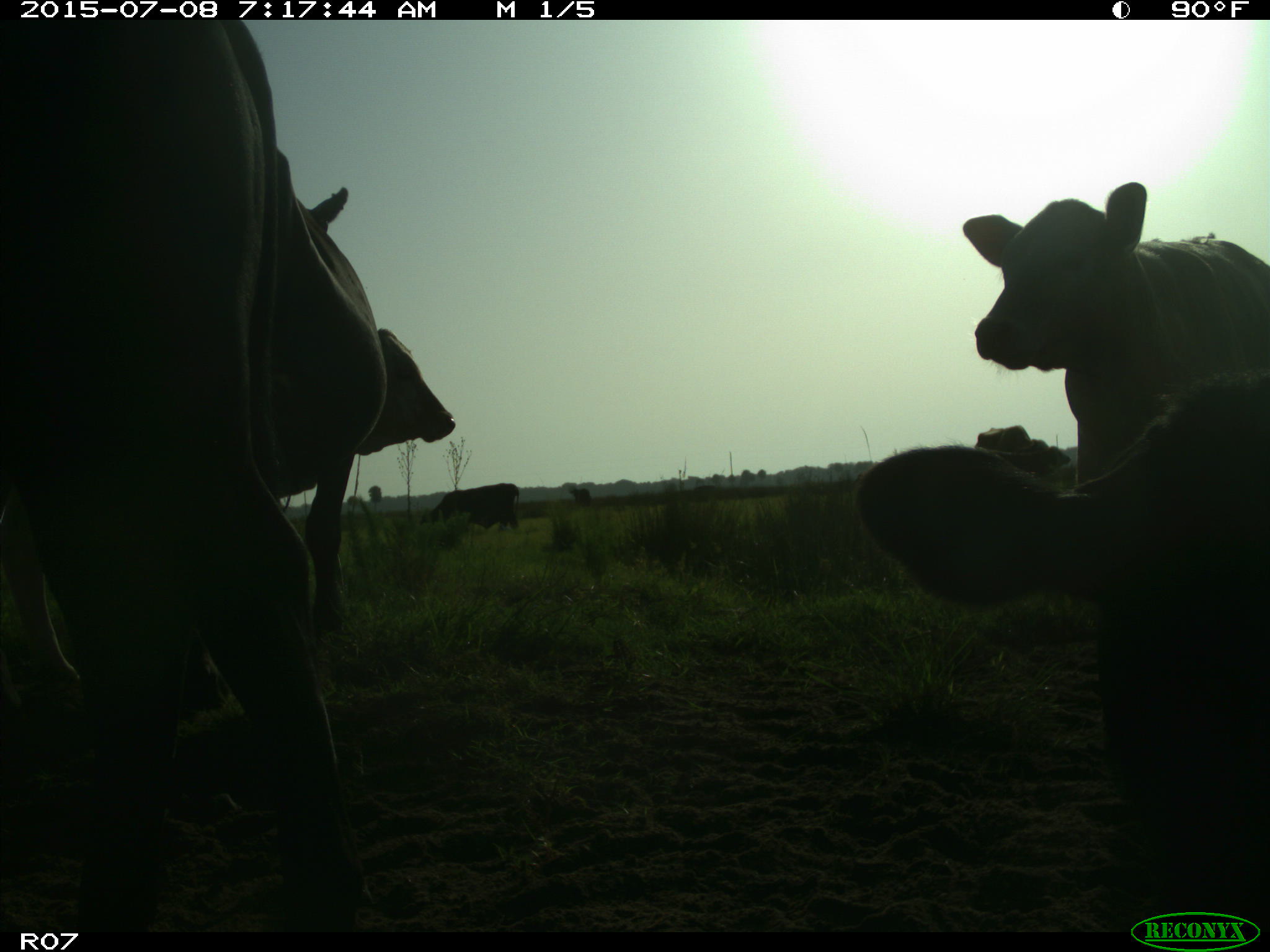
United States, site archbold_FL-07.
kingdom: Animalia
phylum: Chordata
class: Mammalia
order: Artiodactyla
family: Bovidae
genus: Bos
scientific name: Bos taurus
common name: domestic cow